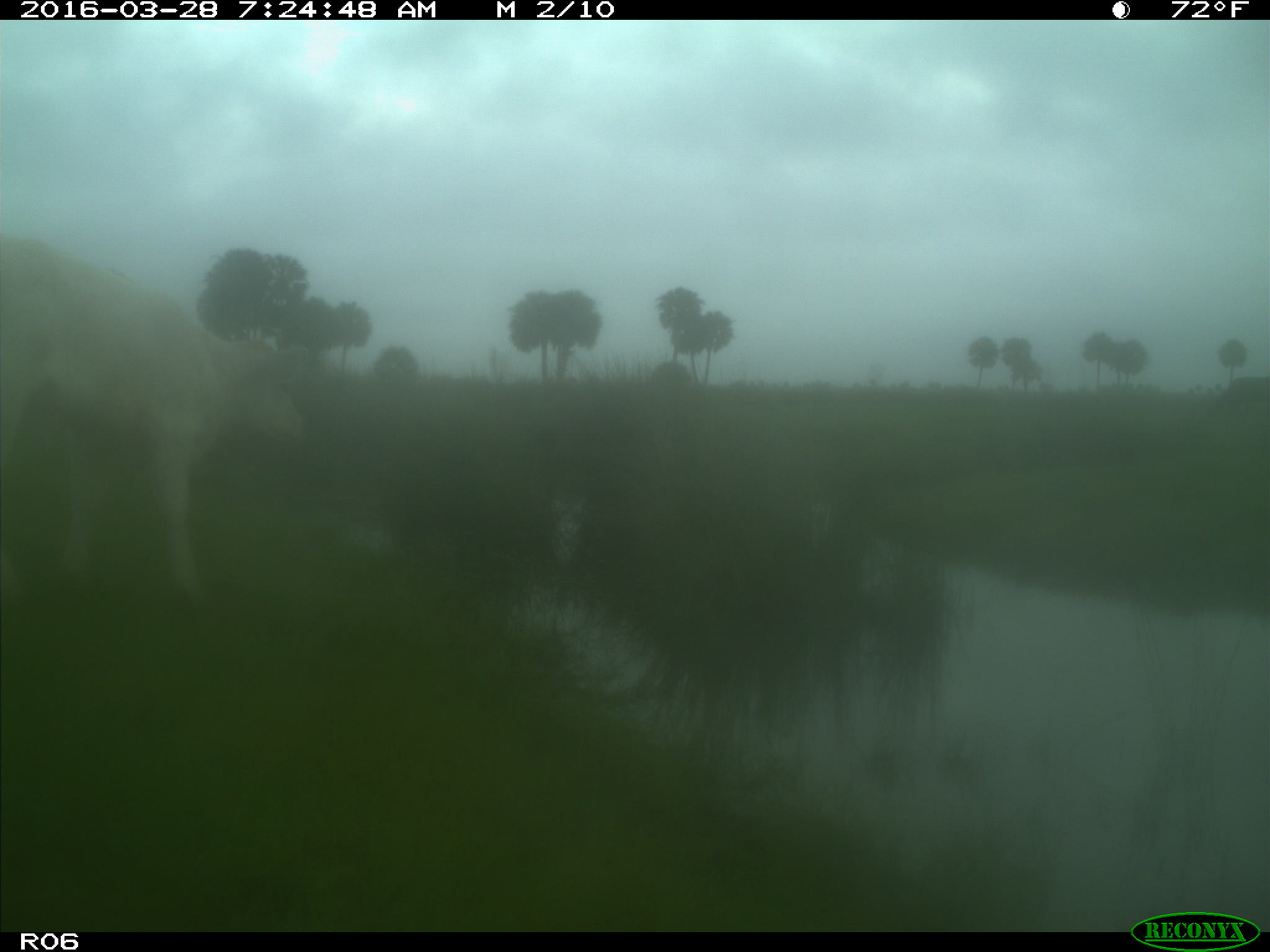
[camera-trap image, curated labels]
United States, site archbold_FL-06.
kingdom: Animalia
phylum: Chordata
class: Mammalia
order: Artiodactyla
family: Bovidae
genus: Bos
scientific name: Bos taurus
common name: domestic cow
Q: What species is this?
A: Bos taurus (domestic cow).